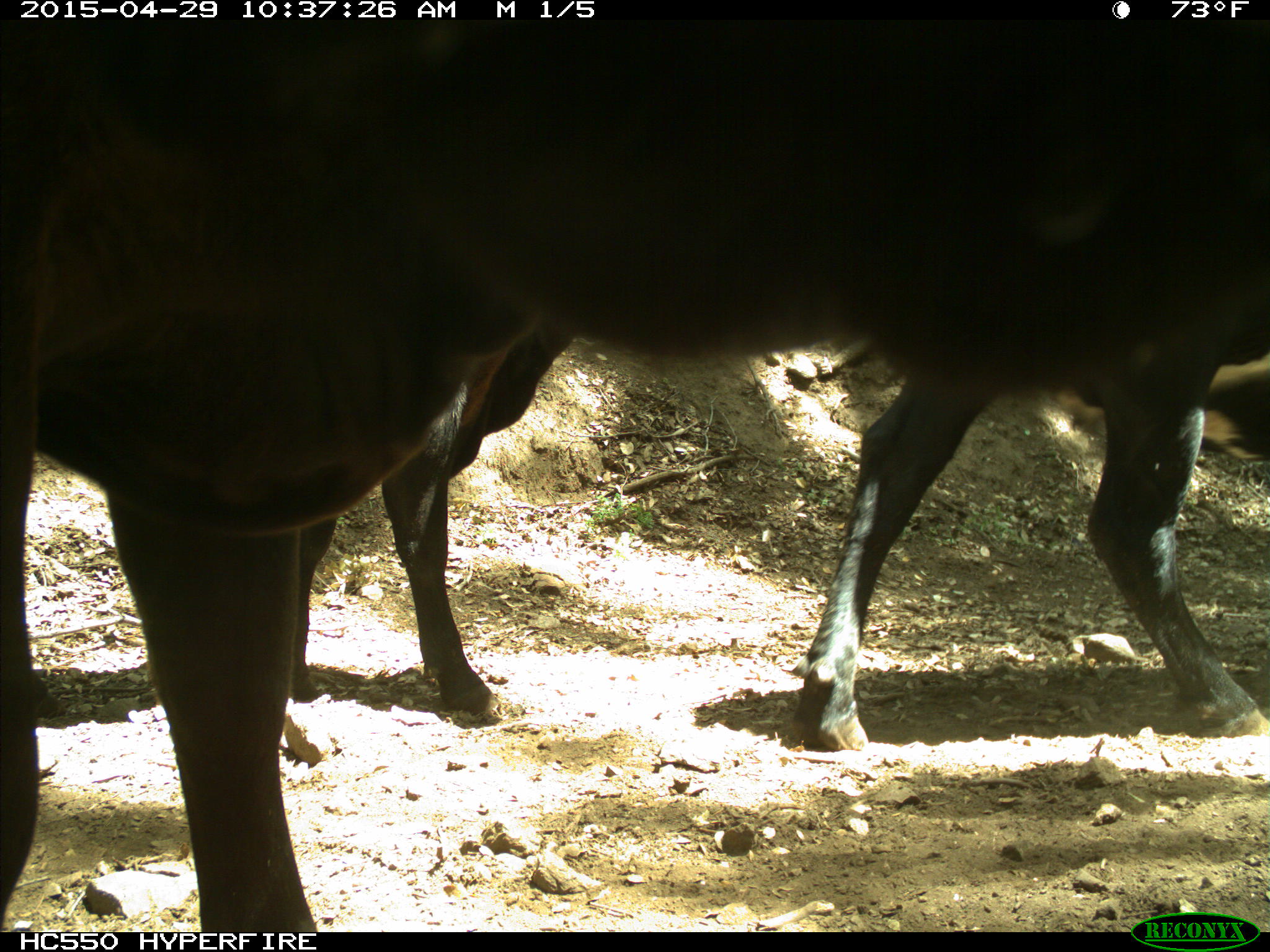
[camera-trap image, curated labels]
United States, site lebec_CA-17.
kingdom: Animalia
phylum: Chordata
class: Mammalia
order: Artiodactyla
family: Bovidae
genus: Bos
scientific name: Bos taurus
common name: domestic cow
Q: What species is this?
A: Bos taurus (domestic cow).